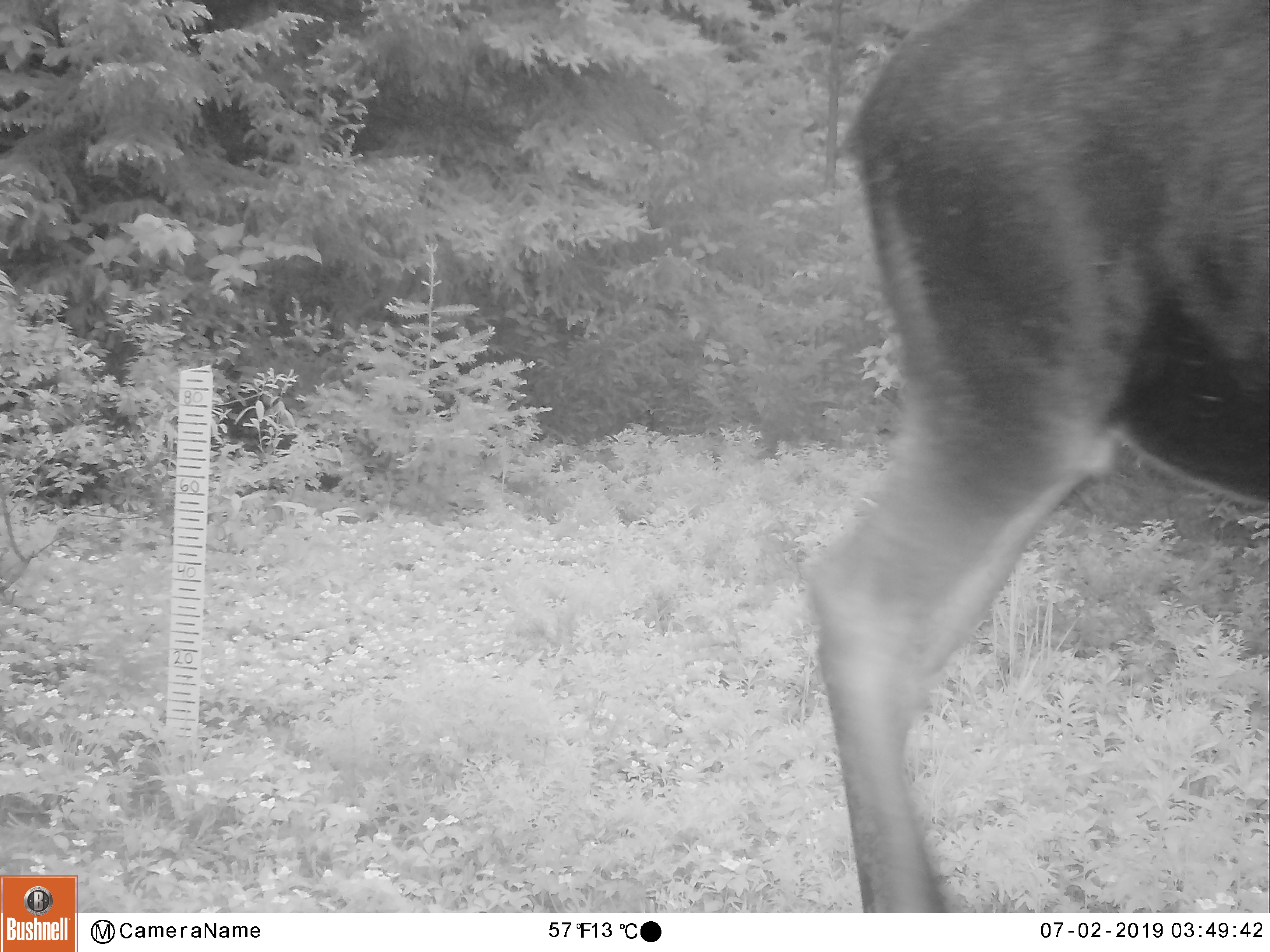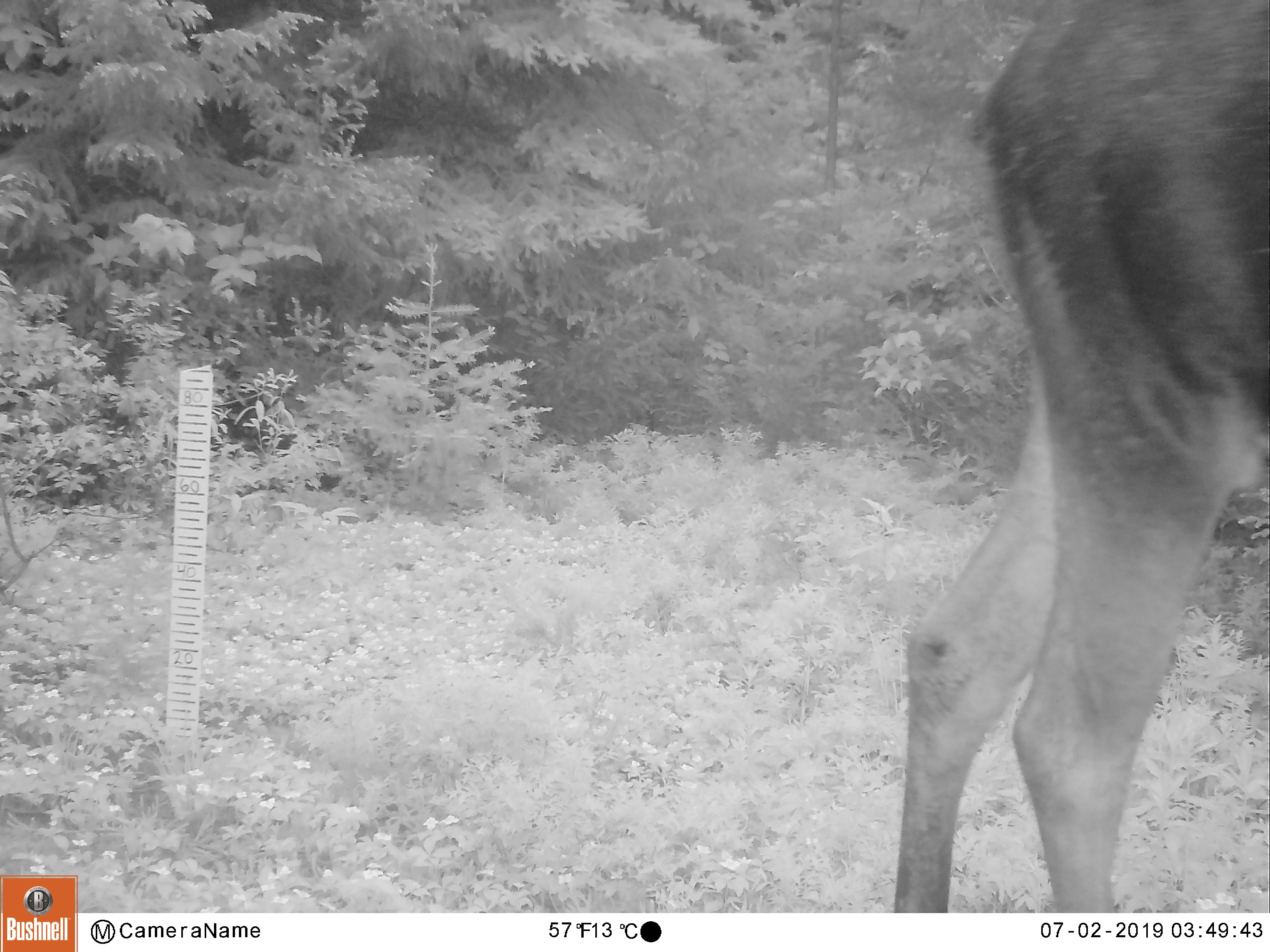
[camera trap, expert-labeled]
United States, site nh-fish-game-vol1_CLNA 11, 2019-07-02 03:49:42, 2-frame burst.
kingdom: Animalia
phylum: Chordata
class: Mammalia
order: Artiodactyla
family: Cervidae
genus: Alces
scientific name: Alces alces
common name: moose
Moose (Alces alces).